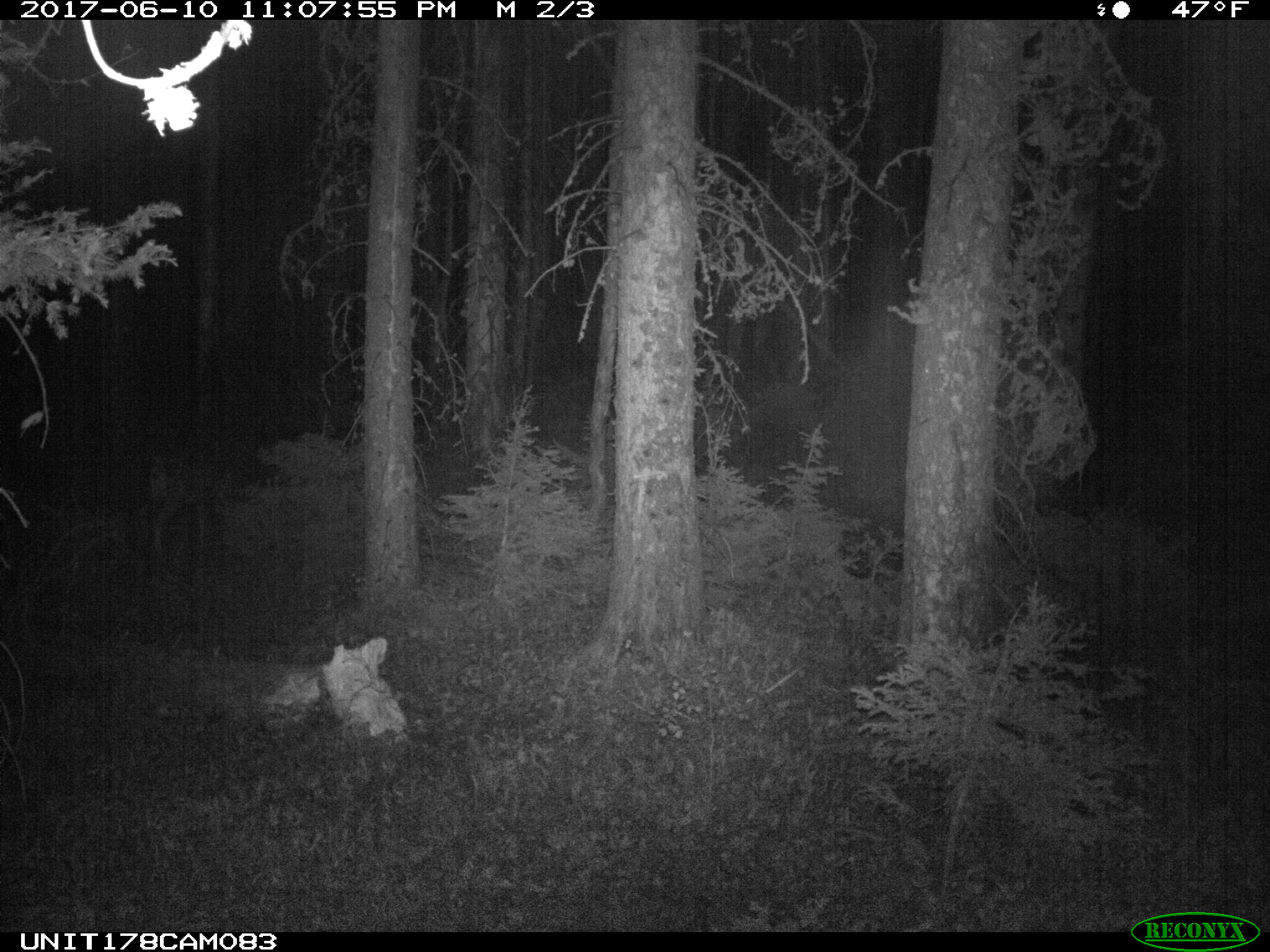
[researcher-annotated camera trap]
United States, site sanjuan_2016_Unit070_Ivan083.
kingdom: Animalia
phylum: Chordata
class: Mammalia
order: Artiodactyla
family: Cervidae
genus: Odocoileus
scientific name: Odocoileus hemionus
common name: mule deer